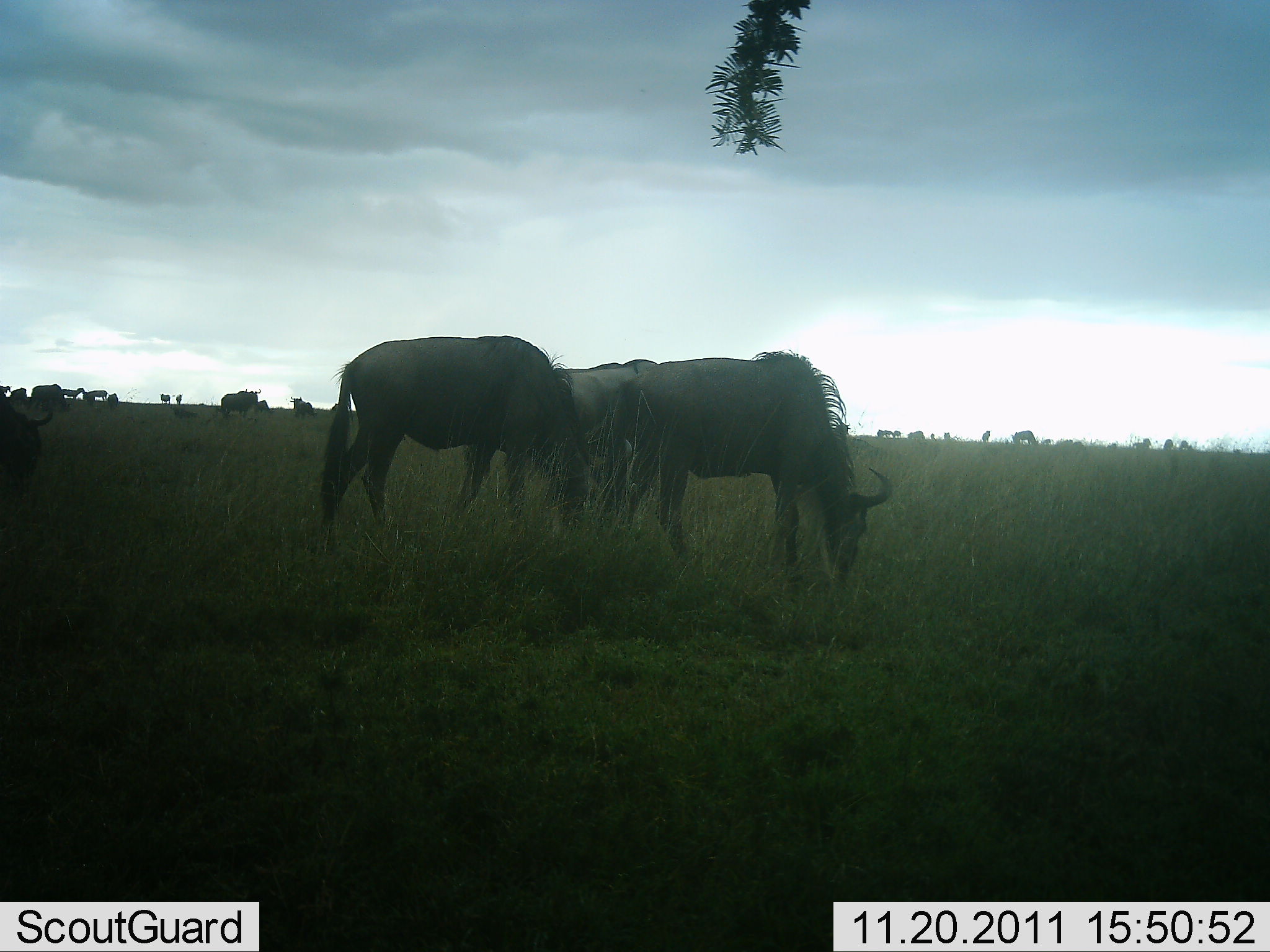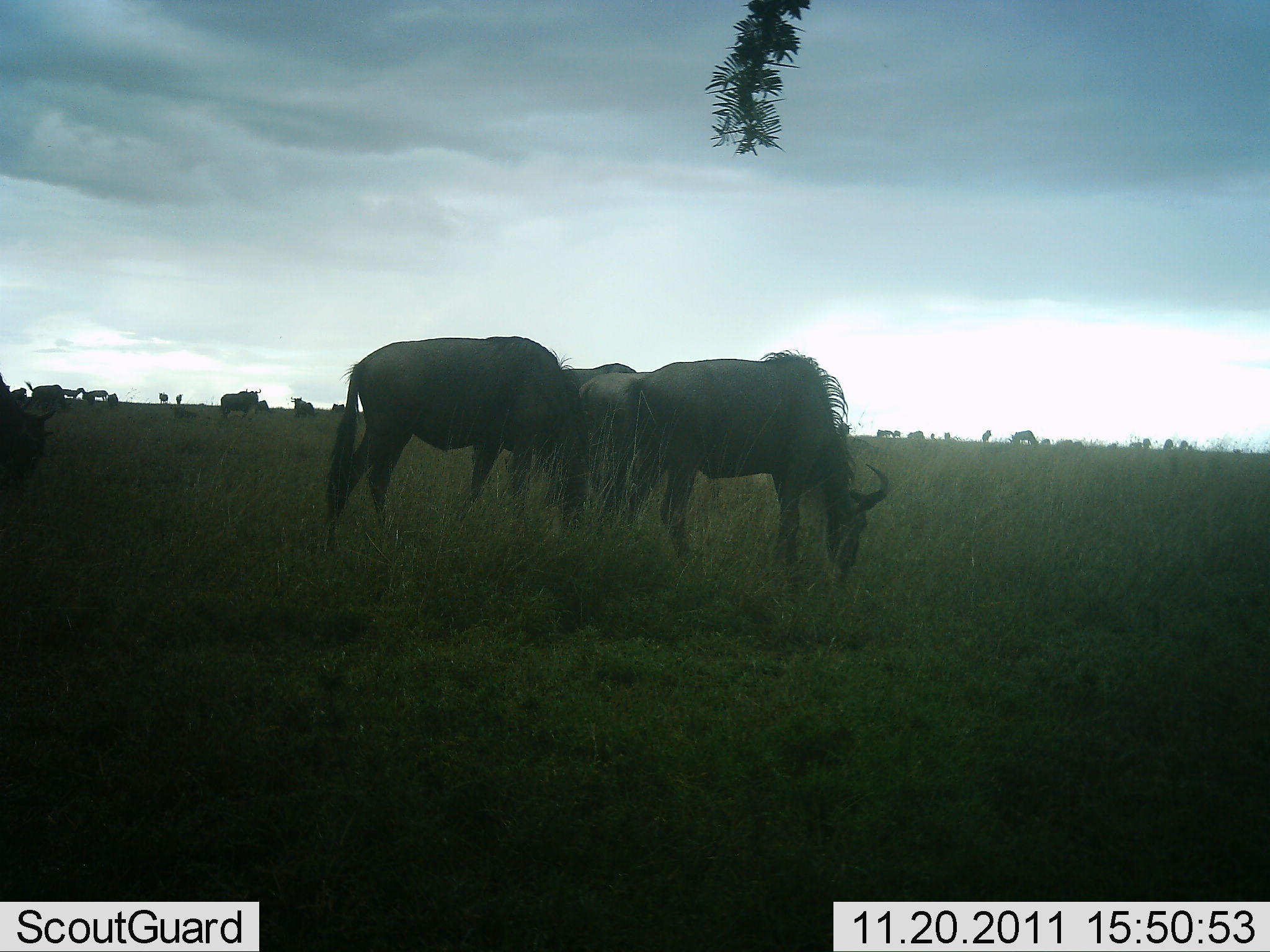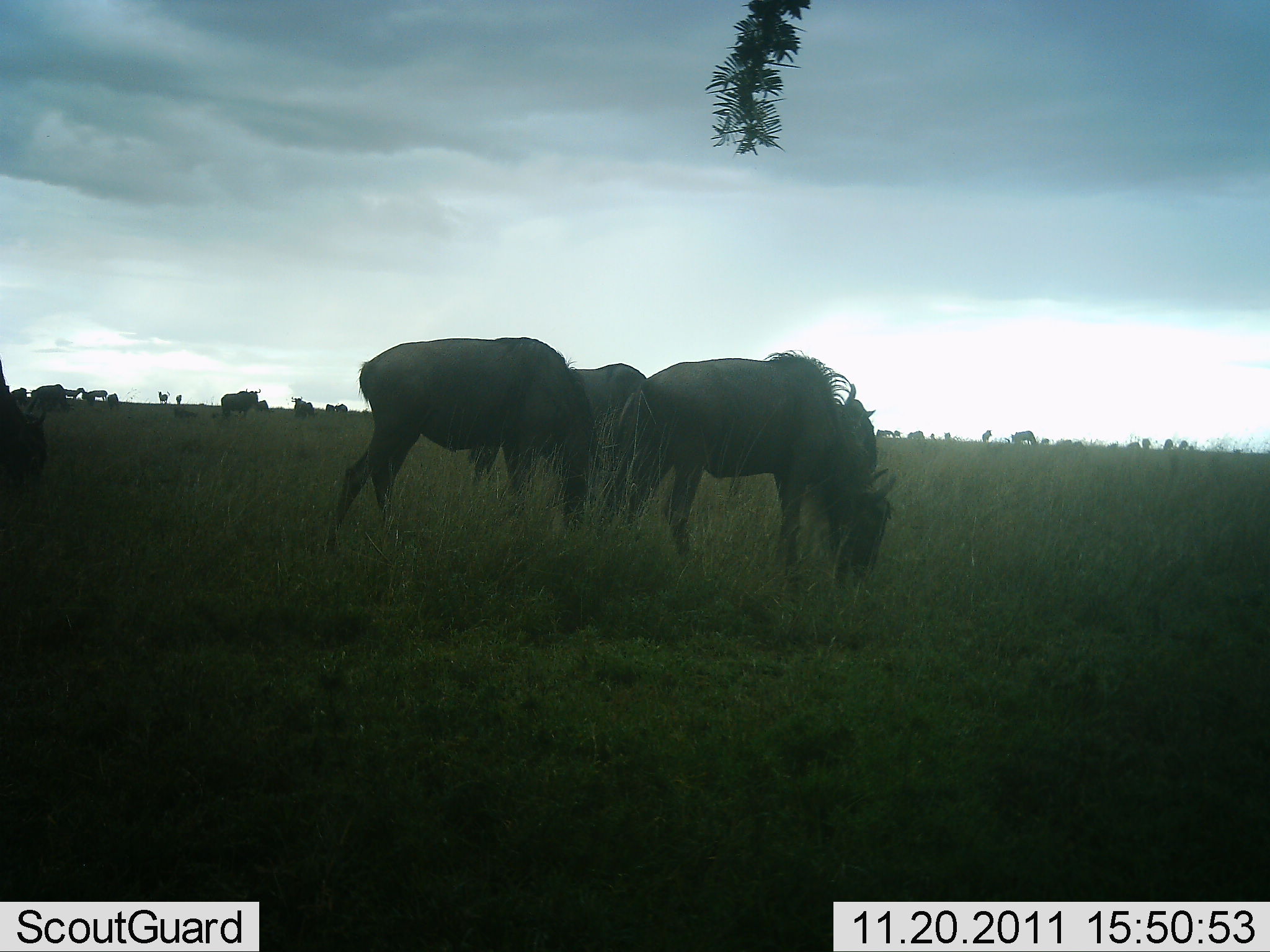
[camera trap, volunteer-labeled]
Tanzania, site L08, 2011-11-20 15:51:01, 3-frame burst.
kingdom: Animalia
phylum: Chordata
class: Mammalia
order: Artiodactyla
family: Bovidae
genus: Connochaetes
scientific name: Connochaetes taurinus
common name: blue wildebeest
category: wildebeest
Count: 11-50.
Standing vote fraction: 9%.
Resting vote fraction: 0%.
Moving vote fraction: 9%.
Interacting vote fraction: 0%.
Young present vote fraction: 9%.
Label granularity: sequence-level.